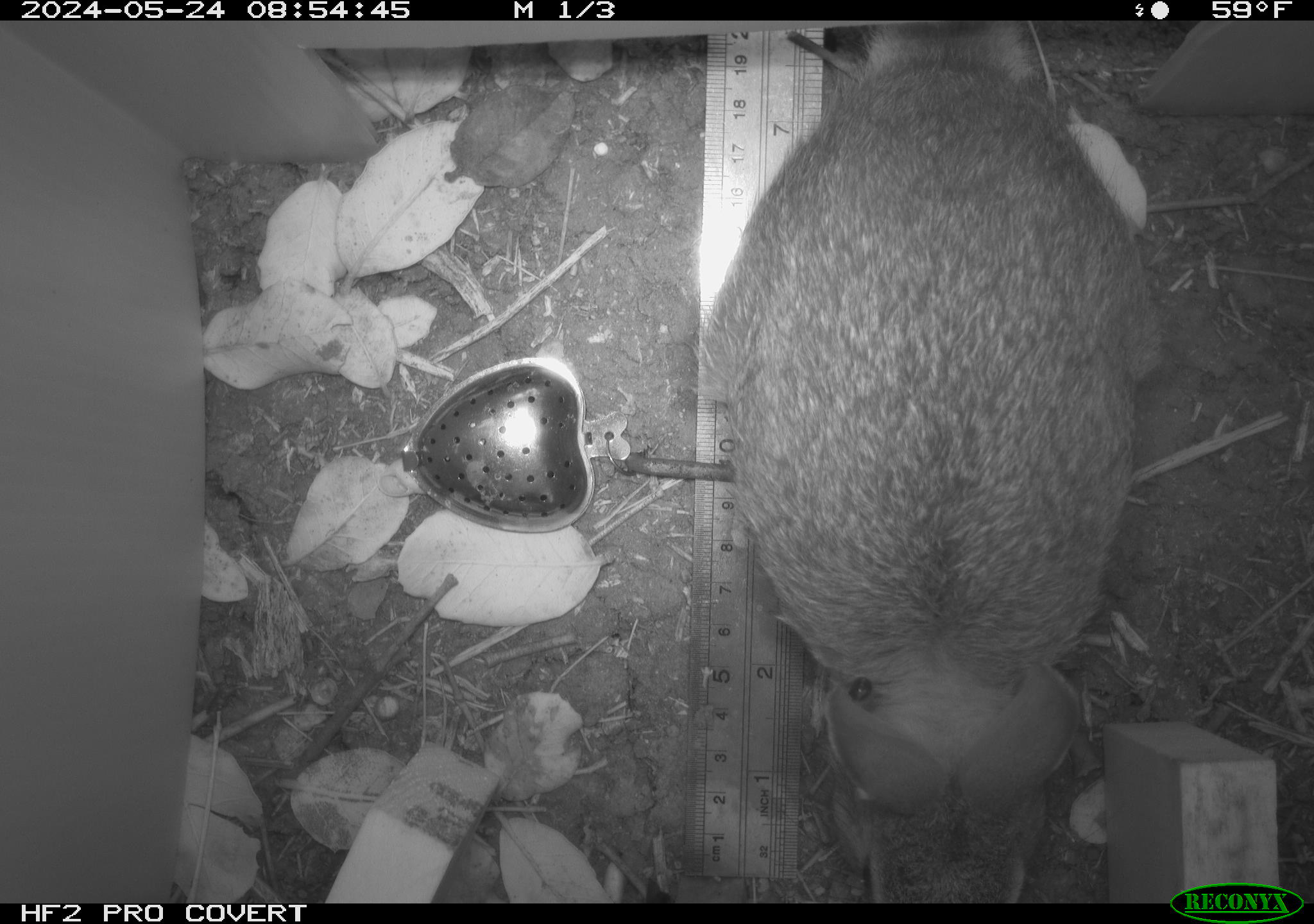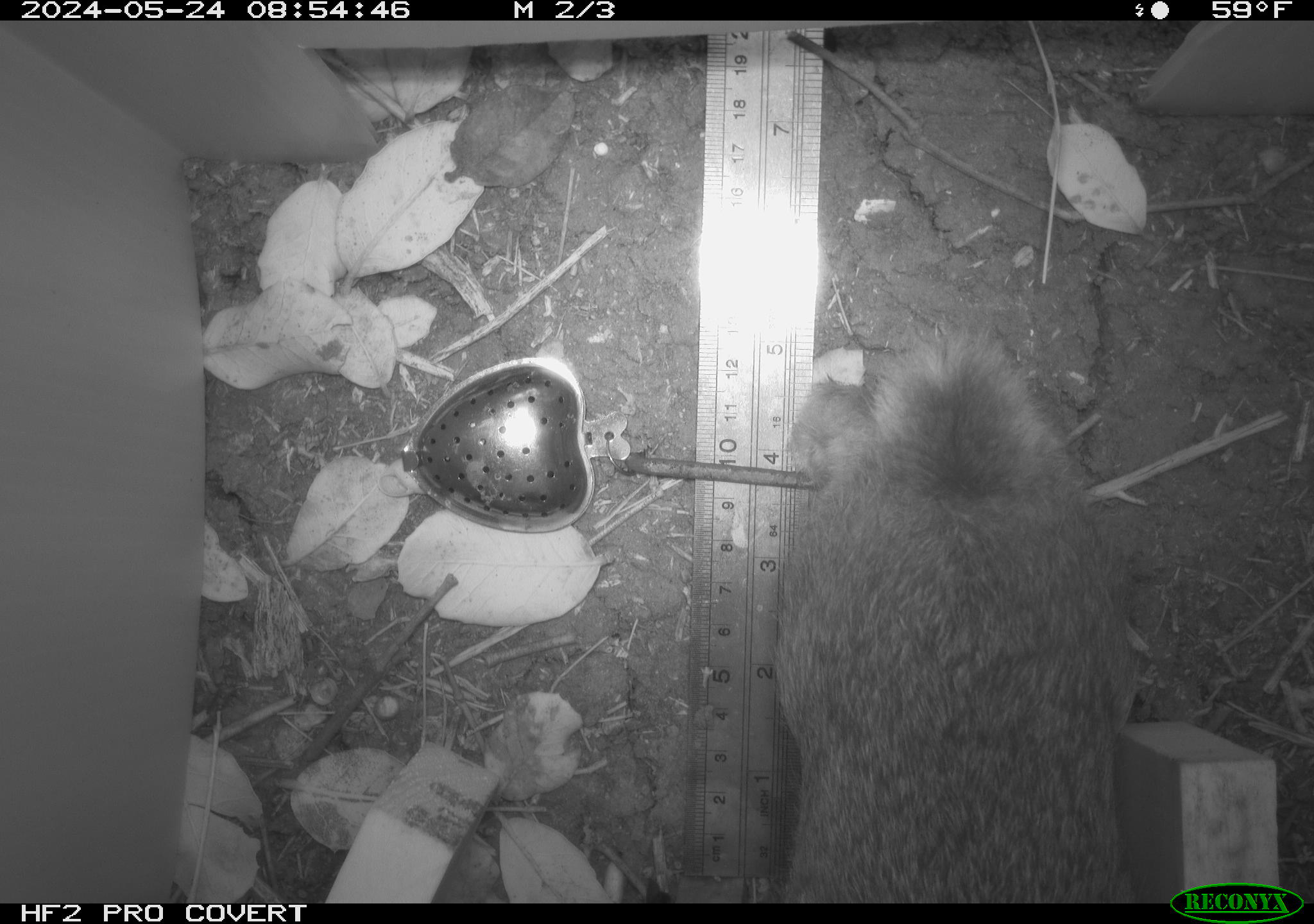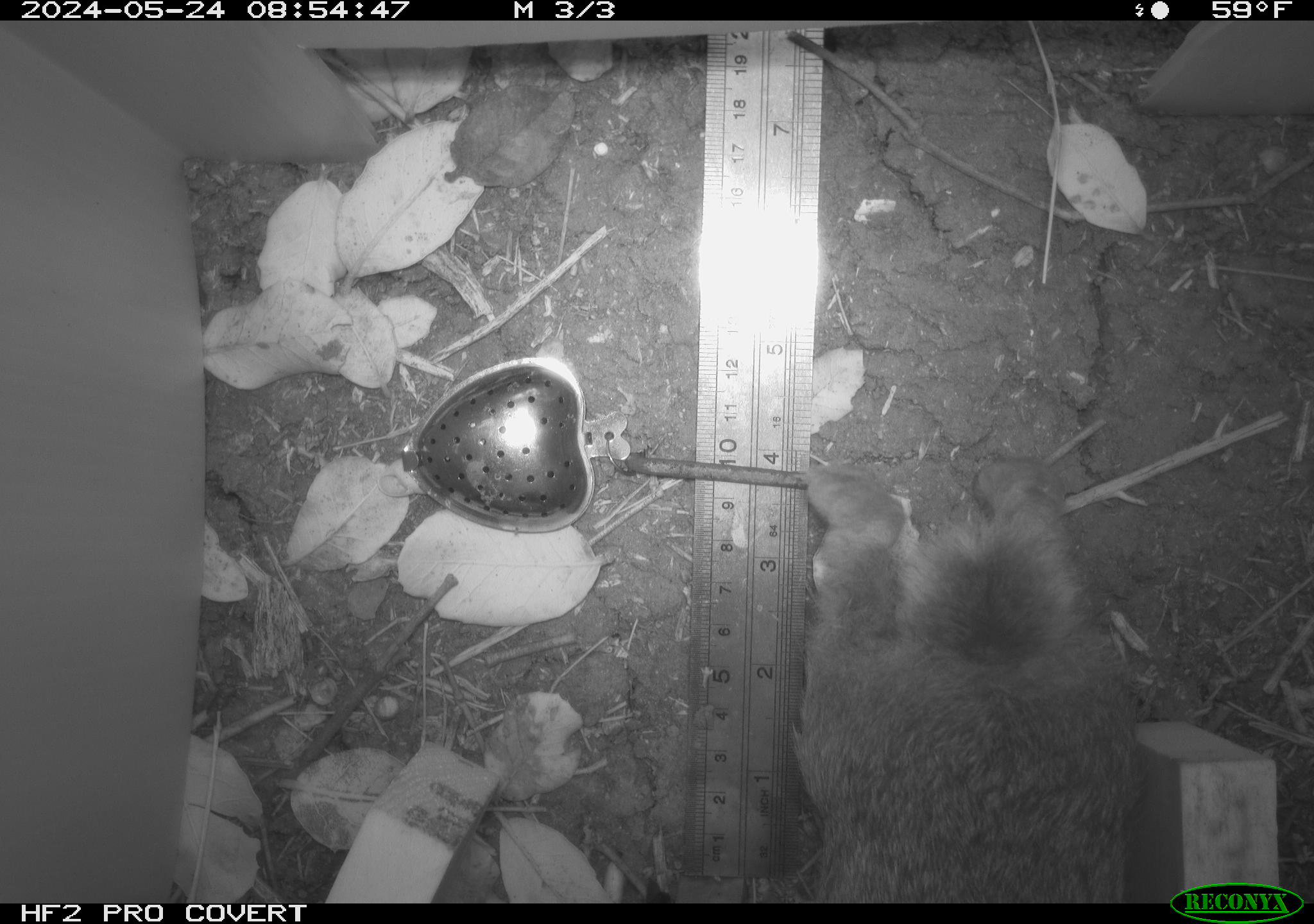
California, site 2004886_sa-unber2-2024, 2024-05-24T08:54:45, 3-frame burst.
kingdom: Animalia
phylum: Chordata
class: Mammalia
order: Lagomorpha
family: Leporidae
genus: Sylvilagus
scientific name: Sylvilagus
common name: cottontail rabbits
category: sylvilagus species